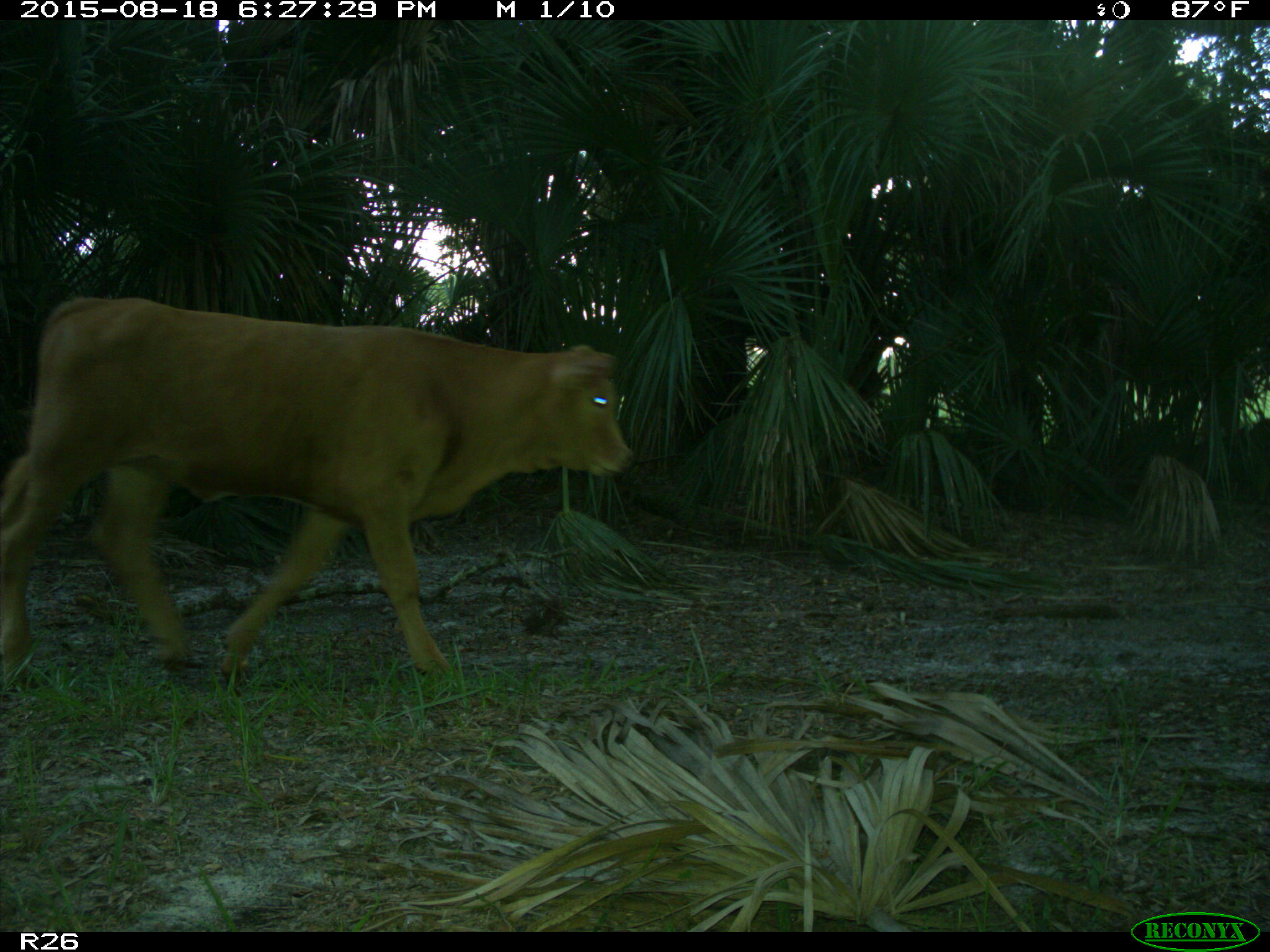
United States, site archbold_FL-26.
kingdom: Animalia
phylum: Chordata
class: Mammalia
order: Artiodactyla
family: Bovidae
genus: Bos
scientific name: Bos taurus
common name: domestic cow